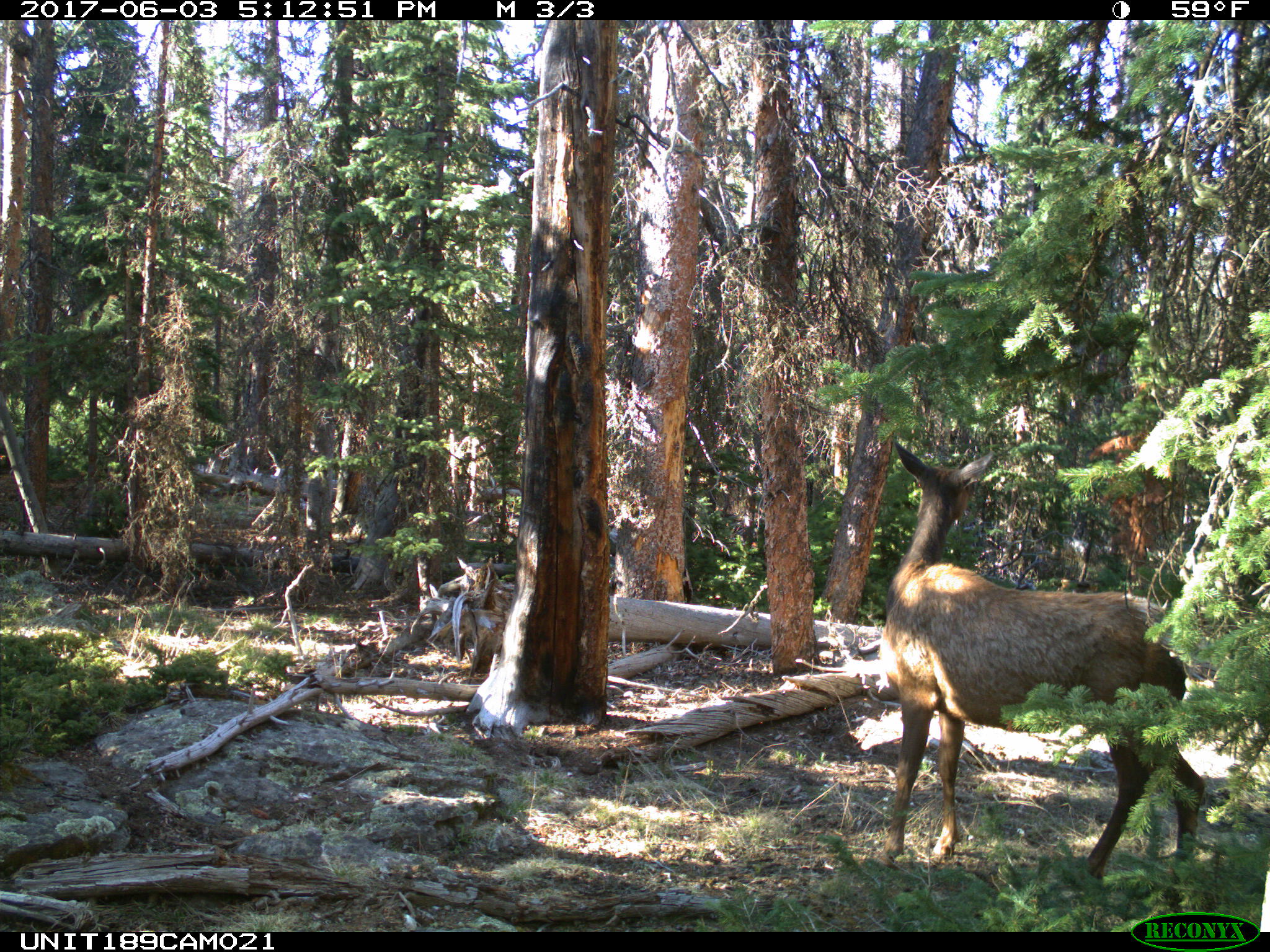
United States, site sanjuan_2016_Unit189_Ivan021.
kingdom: Animalia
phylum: Chordata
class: Mammalia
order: Artiodactyla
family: Cervidae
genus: Cervus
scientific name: Cervus elaphus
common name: red deer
Cervus elaphus (red deer).